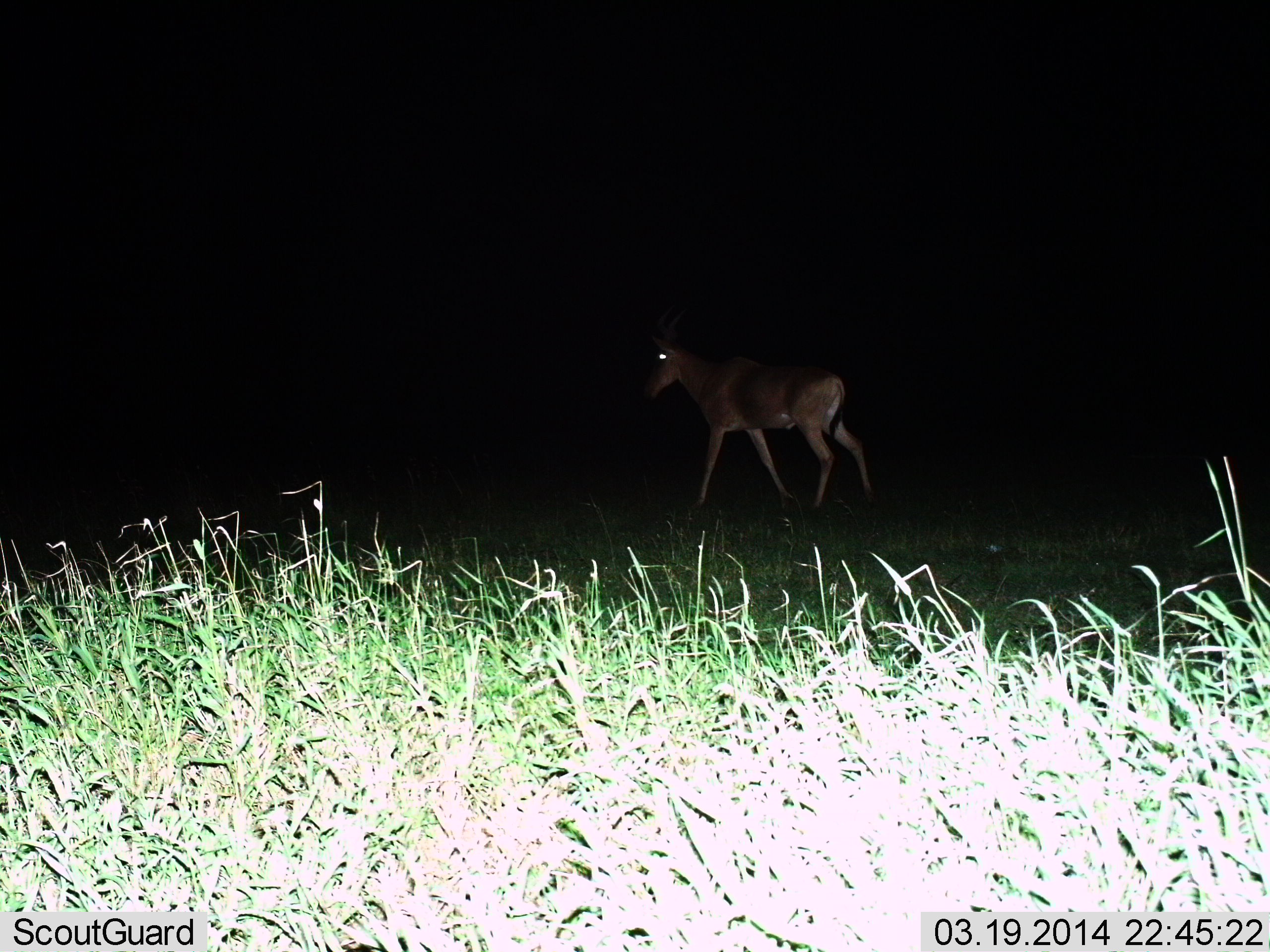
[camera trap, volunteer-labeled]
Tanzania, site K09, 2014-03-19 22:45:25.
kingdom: Animalia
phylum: Chordata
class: Mammalia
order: Artiodactyla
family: Bovidae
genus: Nanger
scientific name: Nanger granti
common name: grant's gazelle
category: gazellegrants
Gazellegrants (grant's gazelle) (Nanger granti), count 1. Behavior (volunteer vote fractions): standing 57%, resting 0%, moving 43%, interacting 0%. Young present (vote fraction): 0%. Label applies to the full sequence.